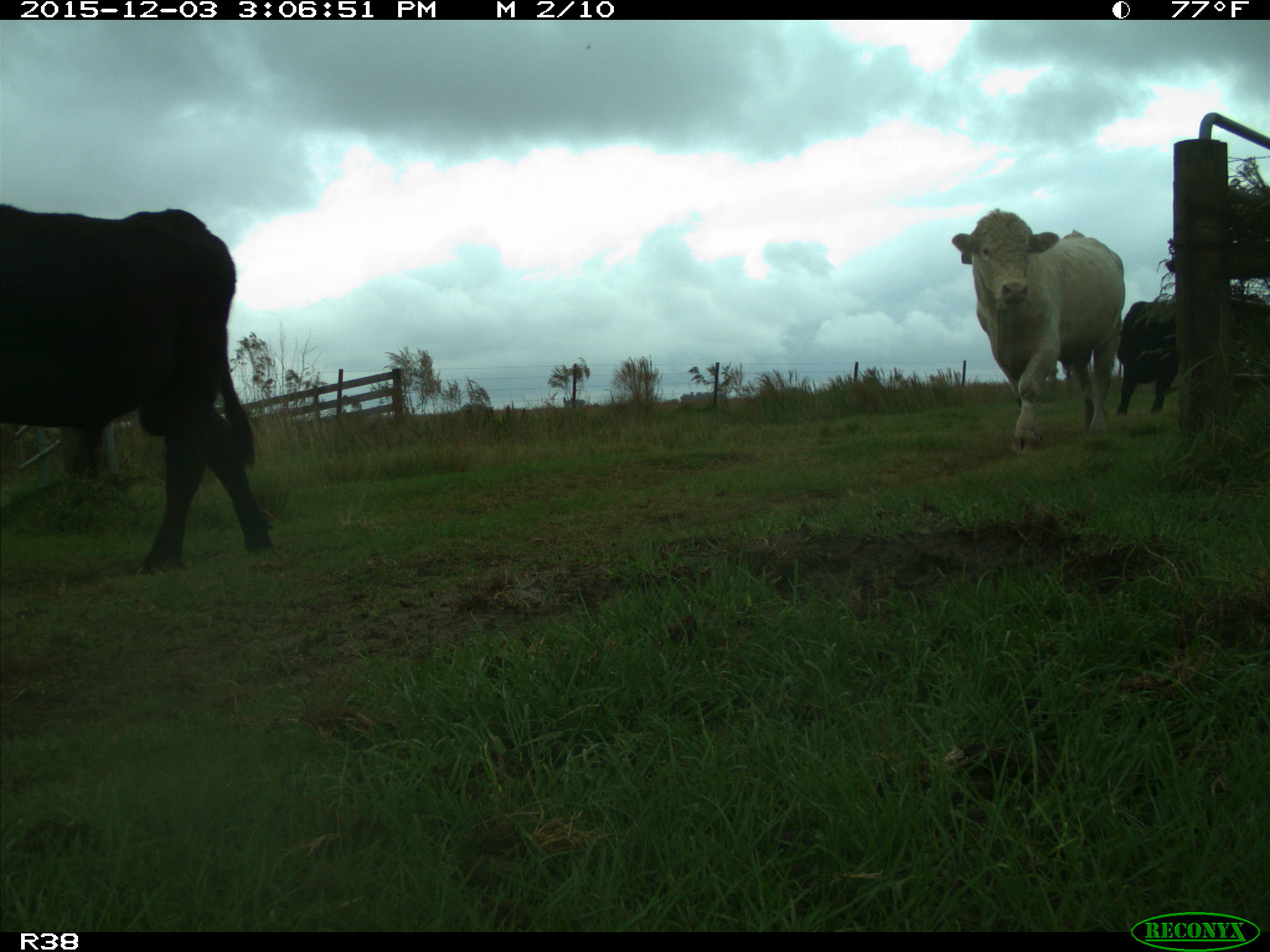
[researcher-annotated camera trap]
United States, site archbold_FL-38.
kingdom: Animalia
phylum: Chordata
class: Mammalia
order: Artiodactyla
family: Bovidae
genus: Bos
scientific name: Bos taurus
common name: domestic cow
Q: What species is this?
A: Bos taurus (domestic cow).